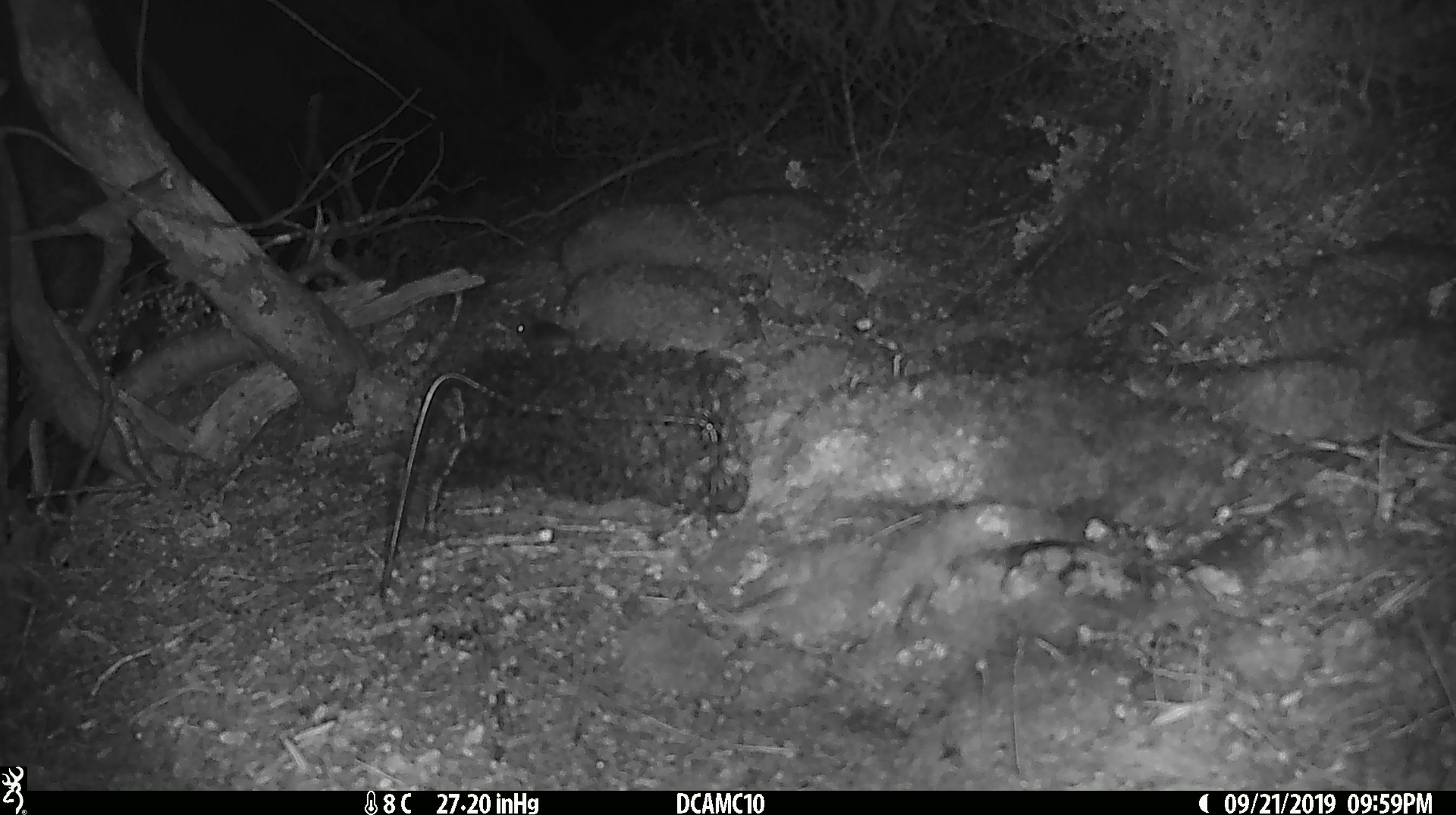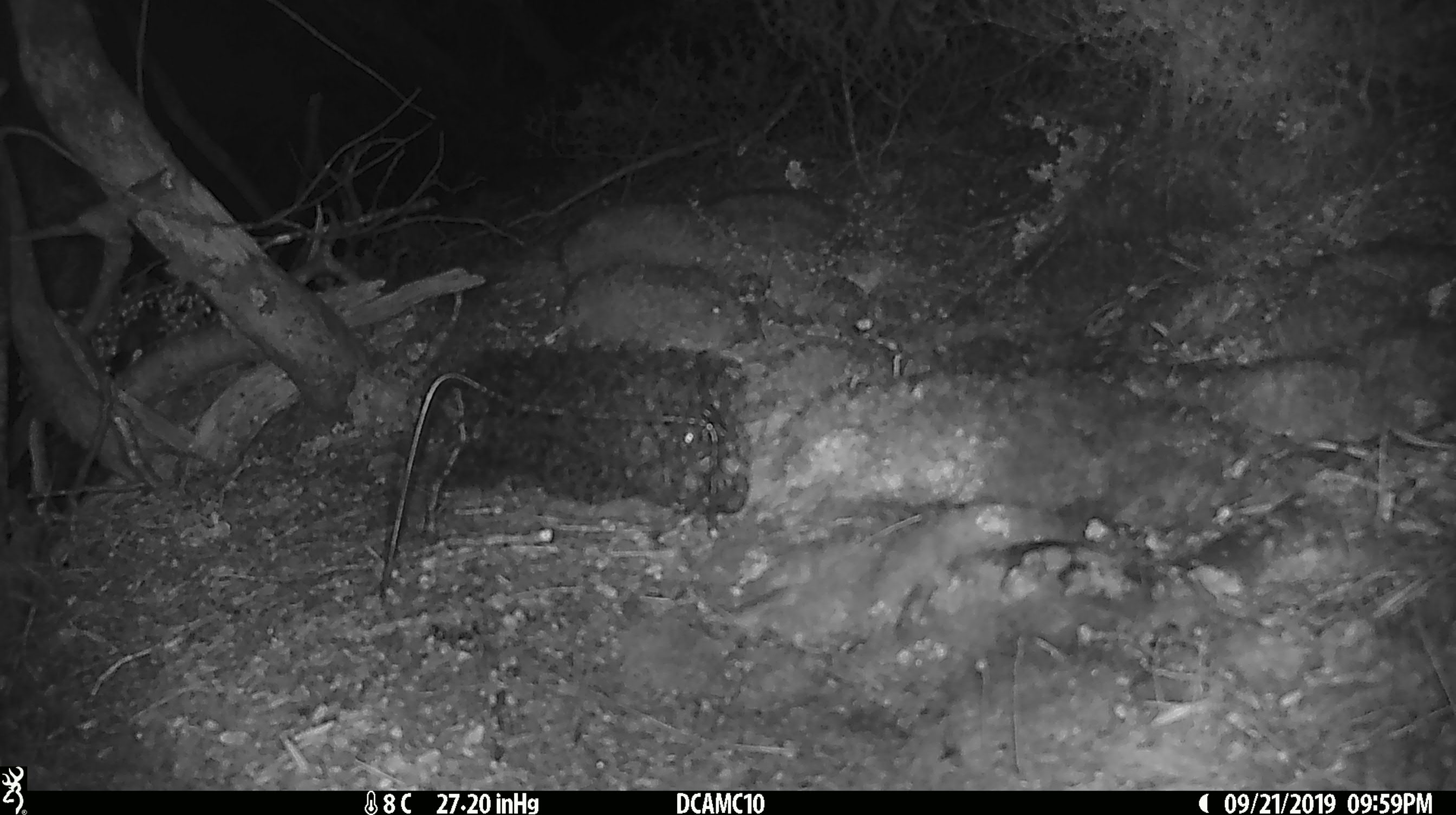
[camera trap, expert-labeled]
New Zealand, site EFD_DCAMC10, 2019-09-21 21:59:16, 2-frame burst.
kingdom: Animalia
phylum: Chordata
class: Mammalia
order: Rodentia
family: Muridae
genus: Mus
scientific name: Mus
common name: mouse